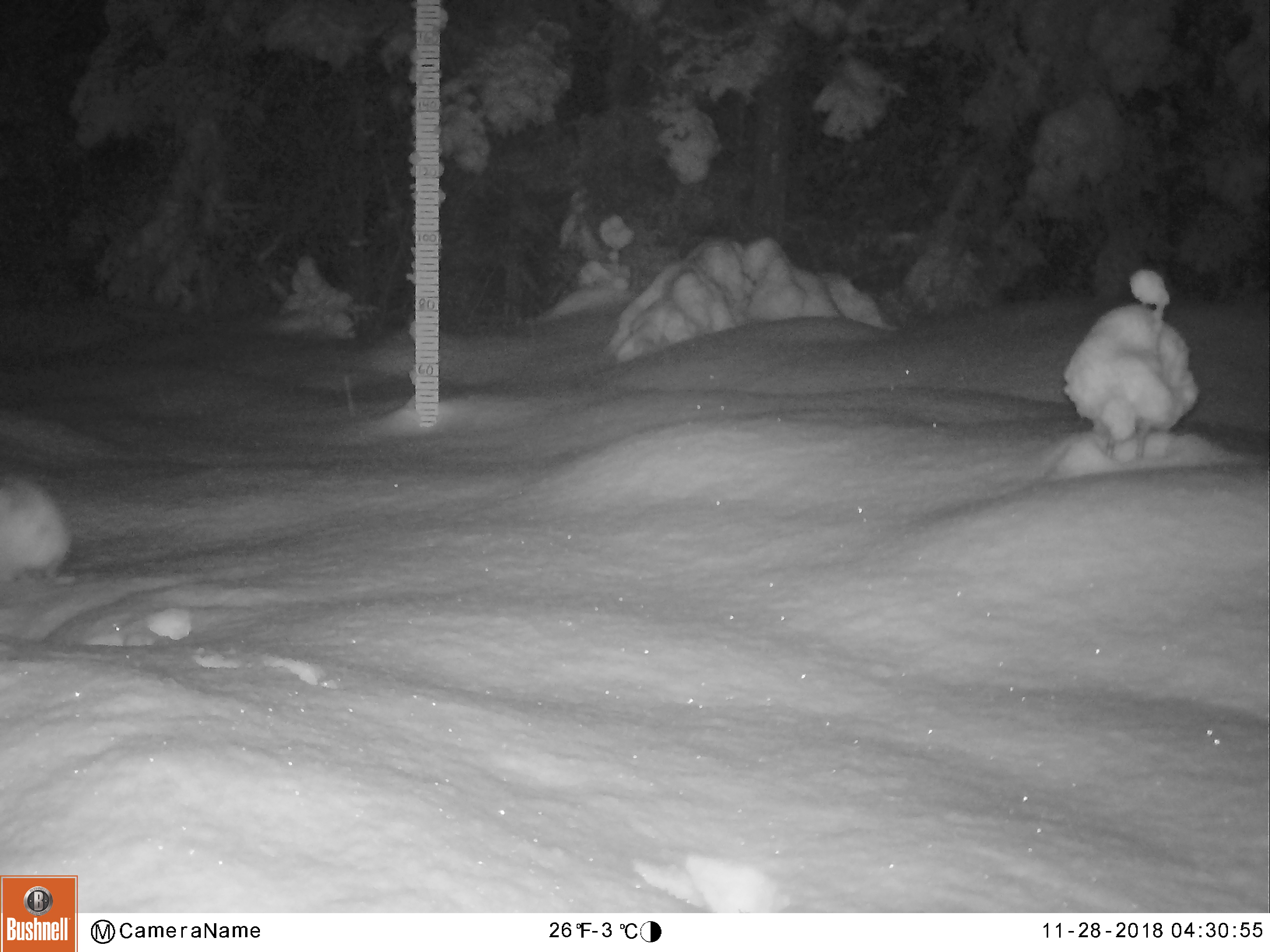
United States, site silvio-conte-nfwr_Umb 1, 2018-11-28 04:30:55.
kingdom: Animalia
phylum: Chordata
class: Mammalia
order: Lagomorpha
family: Leporidae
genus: Lepus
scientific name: Lepus americanus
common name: snowshoe hare